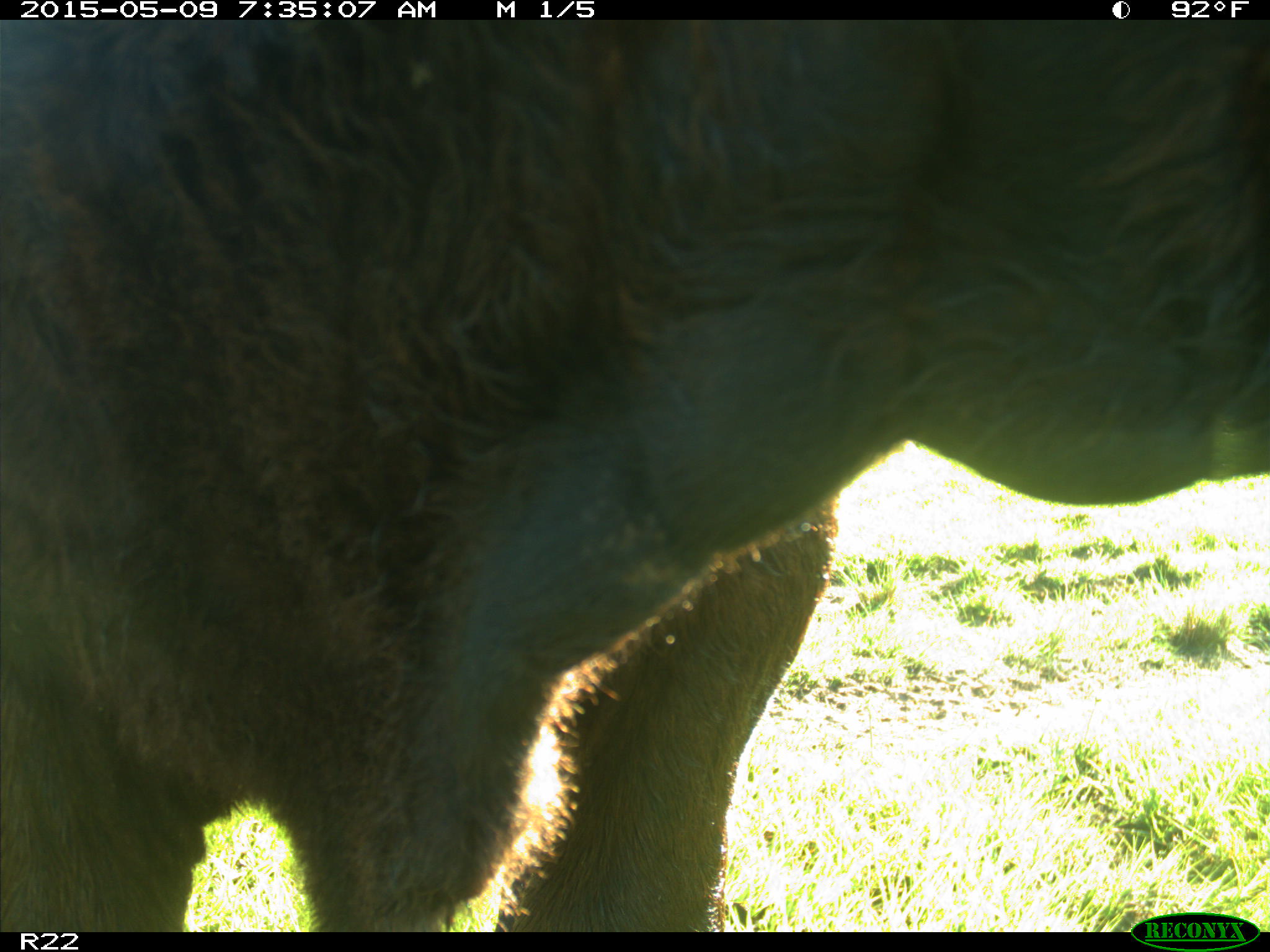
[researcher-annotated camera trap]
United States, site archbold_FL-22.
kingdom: Animalia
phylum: Chordata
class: Mammalia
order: Artiodactyla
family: Bovidae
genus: Bos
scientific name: Bos taurus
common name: domestic cow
Bos taurus (domestic cow).